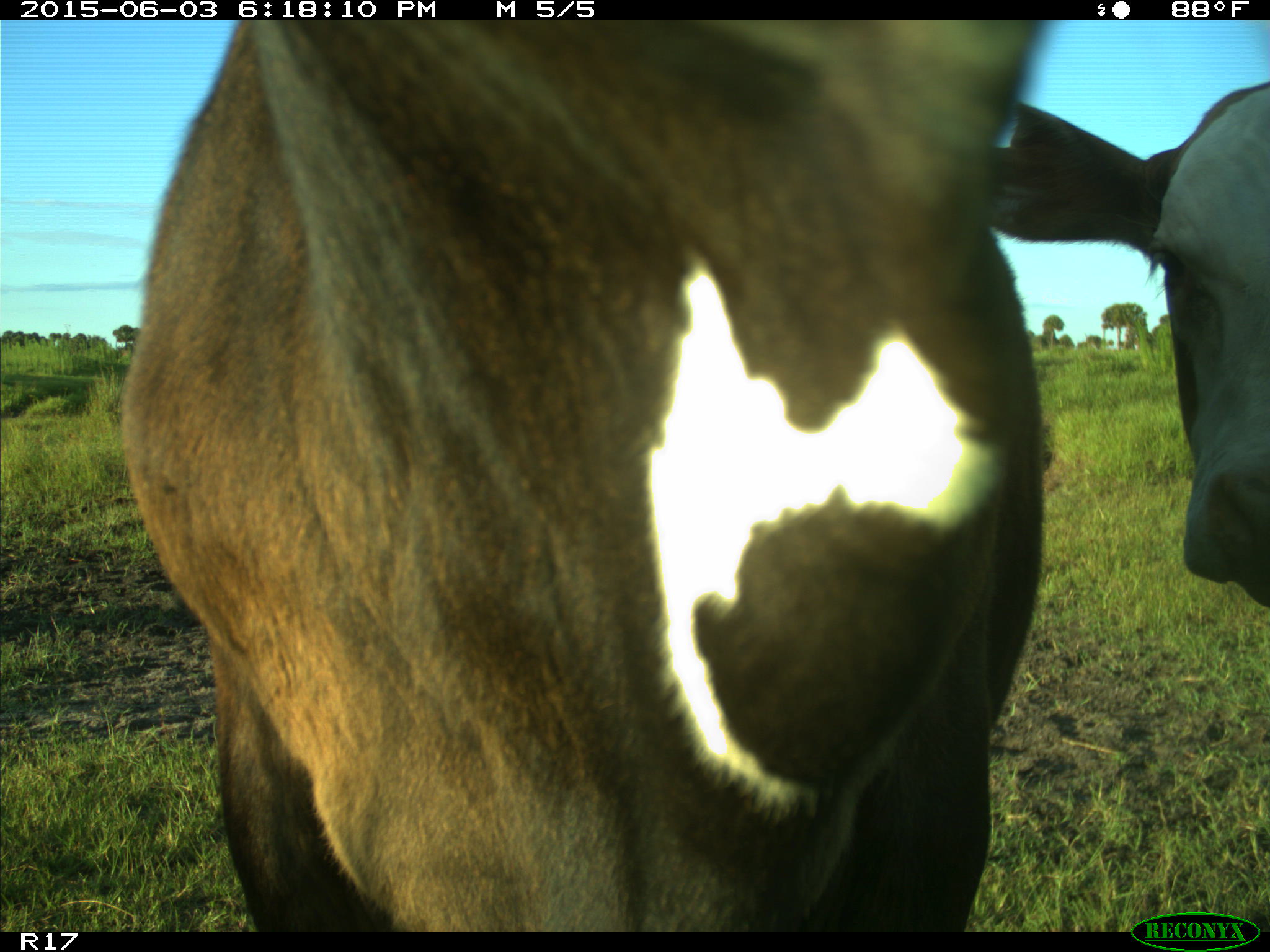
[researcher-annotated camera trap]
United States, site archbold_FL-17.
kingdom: Animalia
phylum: Chordata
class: Mammalia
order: Artiodactyla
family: Bovidae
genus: Bos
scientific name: Bos taurus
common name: domestic cow